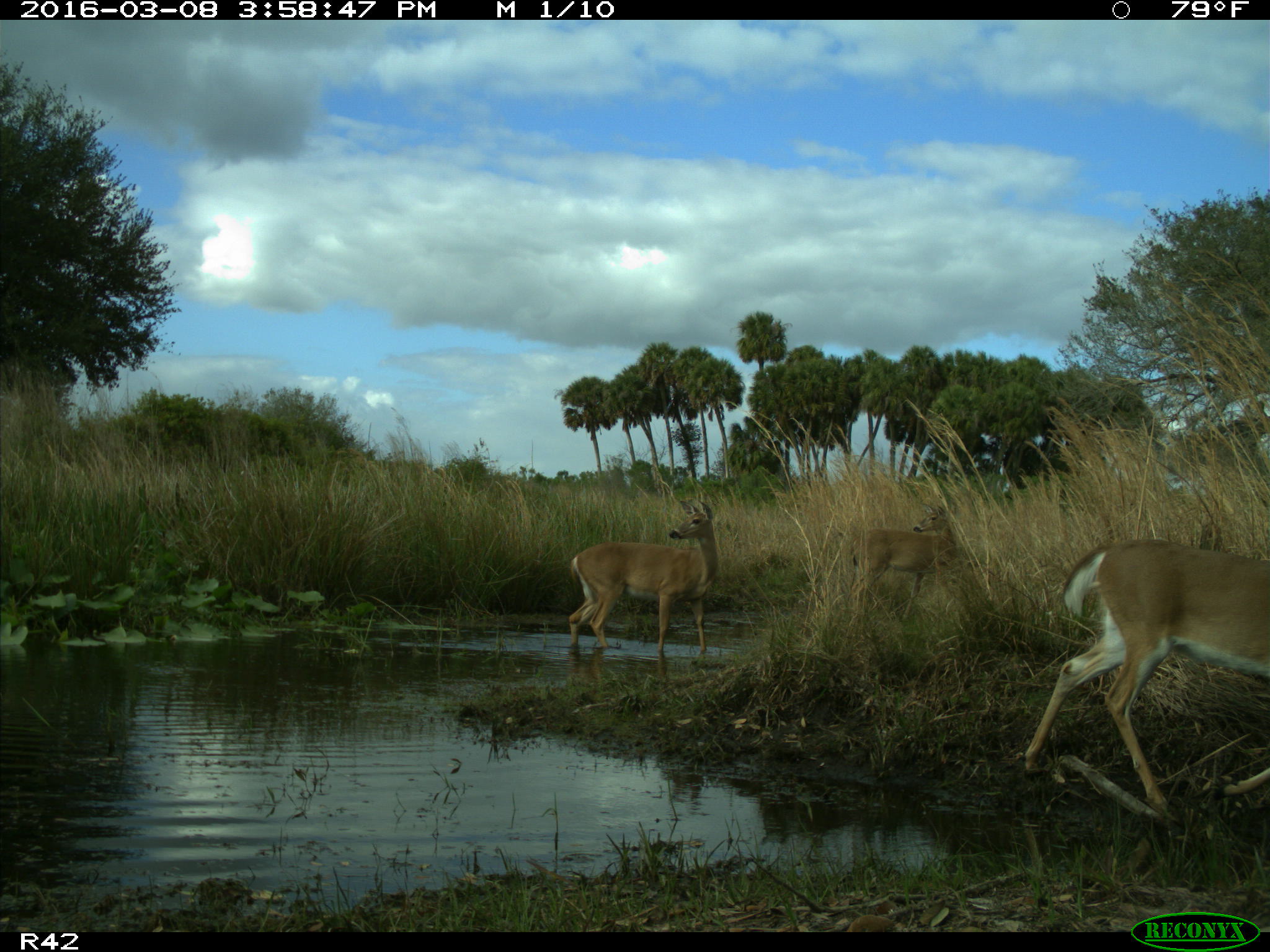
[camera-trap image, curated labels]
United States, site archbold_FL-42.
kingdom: Animalia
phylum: Chordata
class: Mammalia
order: Artiodactyla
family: Cervidae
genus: Odocoileus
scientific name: Odocoileus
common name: deer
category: unidentified deer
Unidentified deer (deer) (Odocoileus).